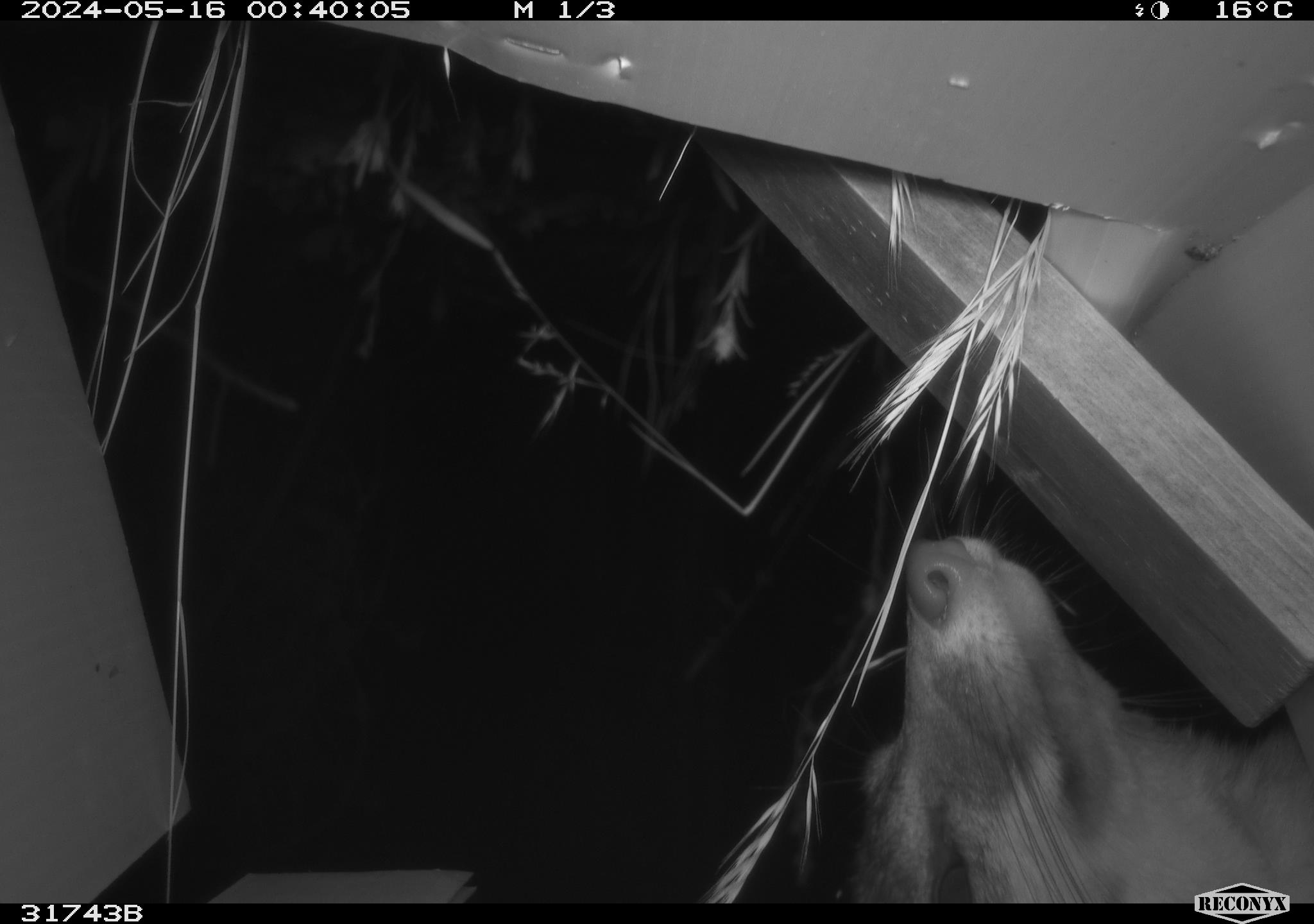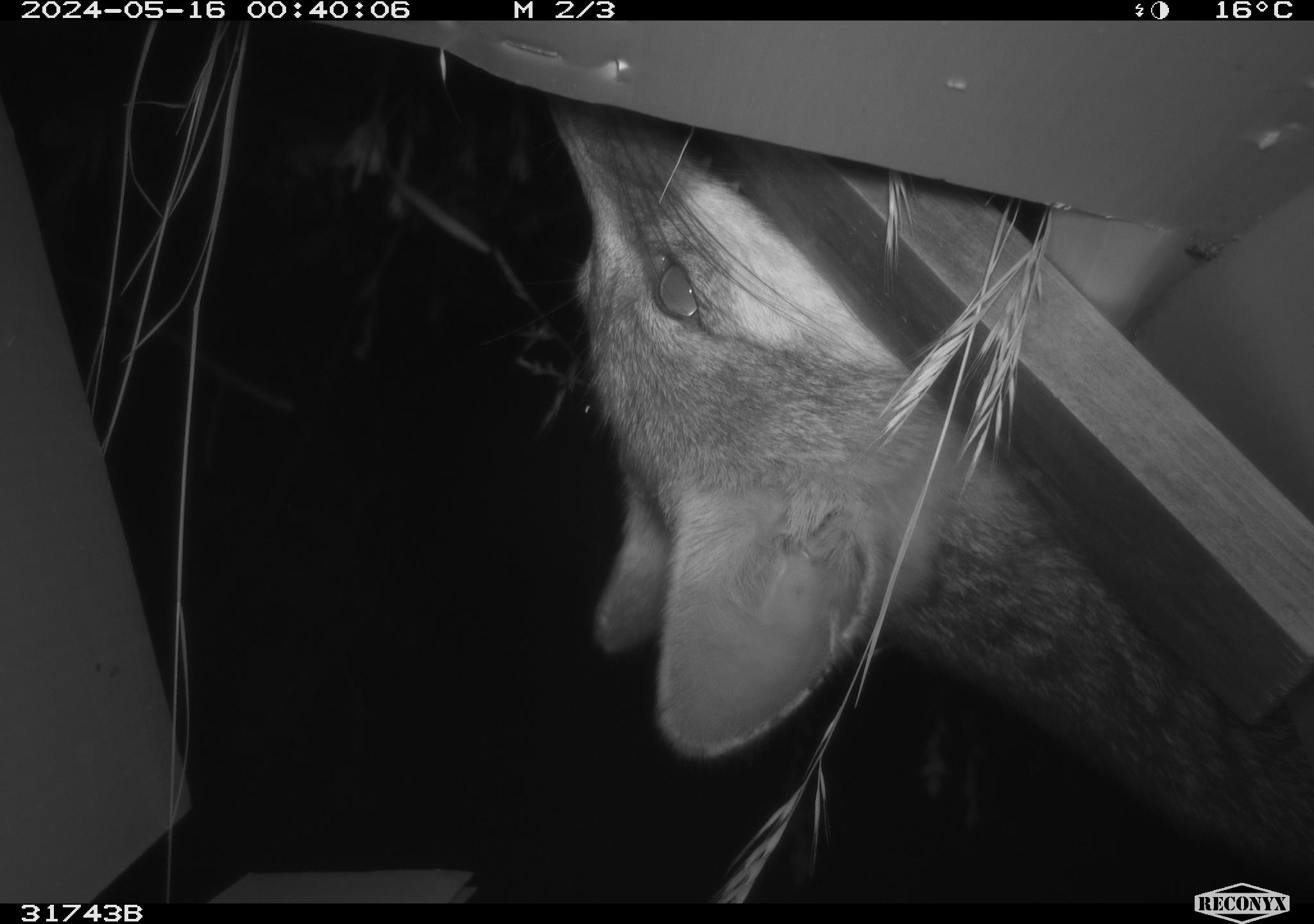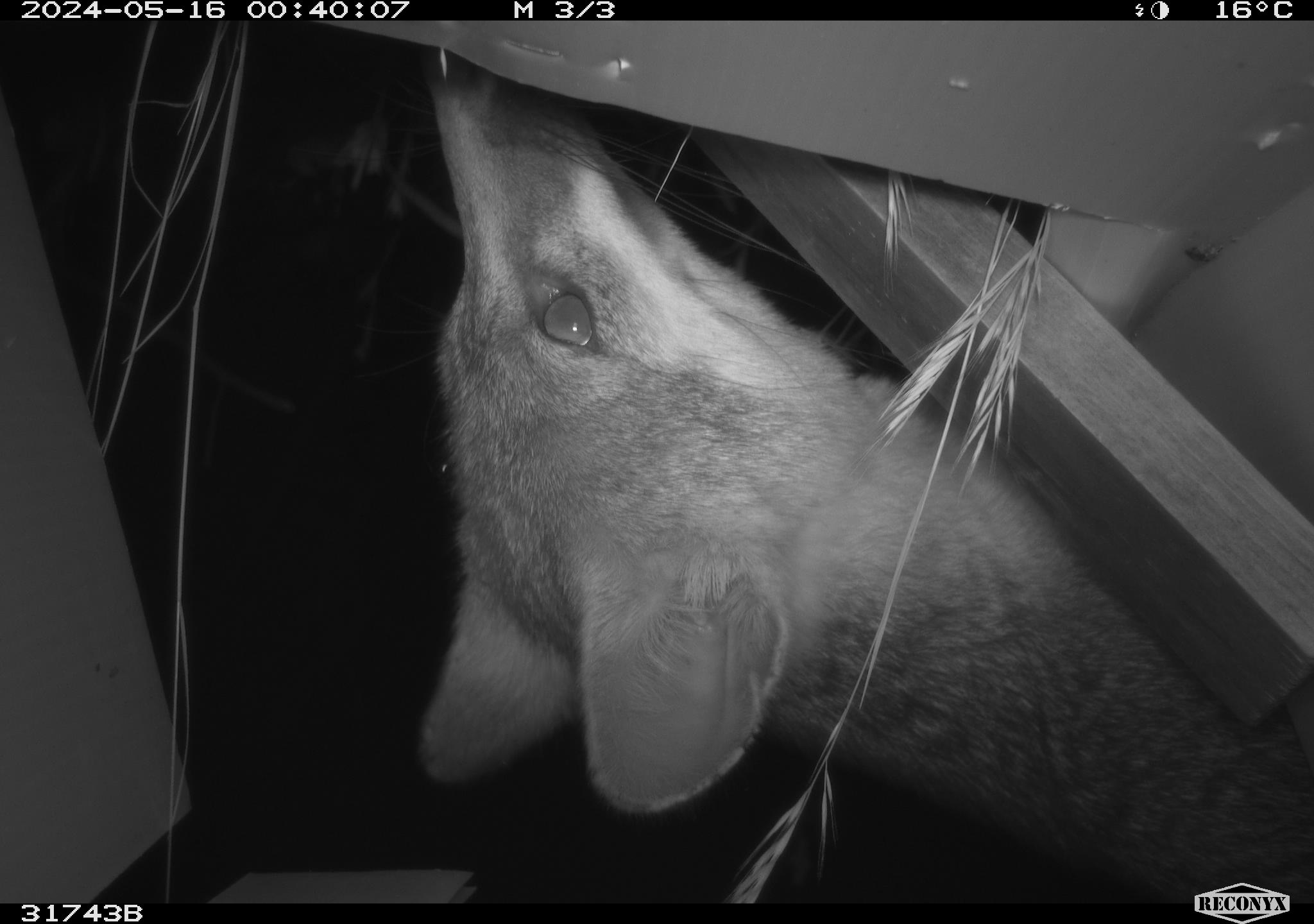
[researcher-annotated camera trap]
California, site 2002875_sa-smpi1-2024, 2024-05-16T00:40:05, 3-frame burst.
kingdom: Animalia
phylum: Chordata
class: Mammalia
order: Carnivora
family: Canidae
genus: Urocyon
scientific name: Urocyon cinereoargenteus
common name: grey fox